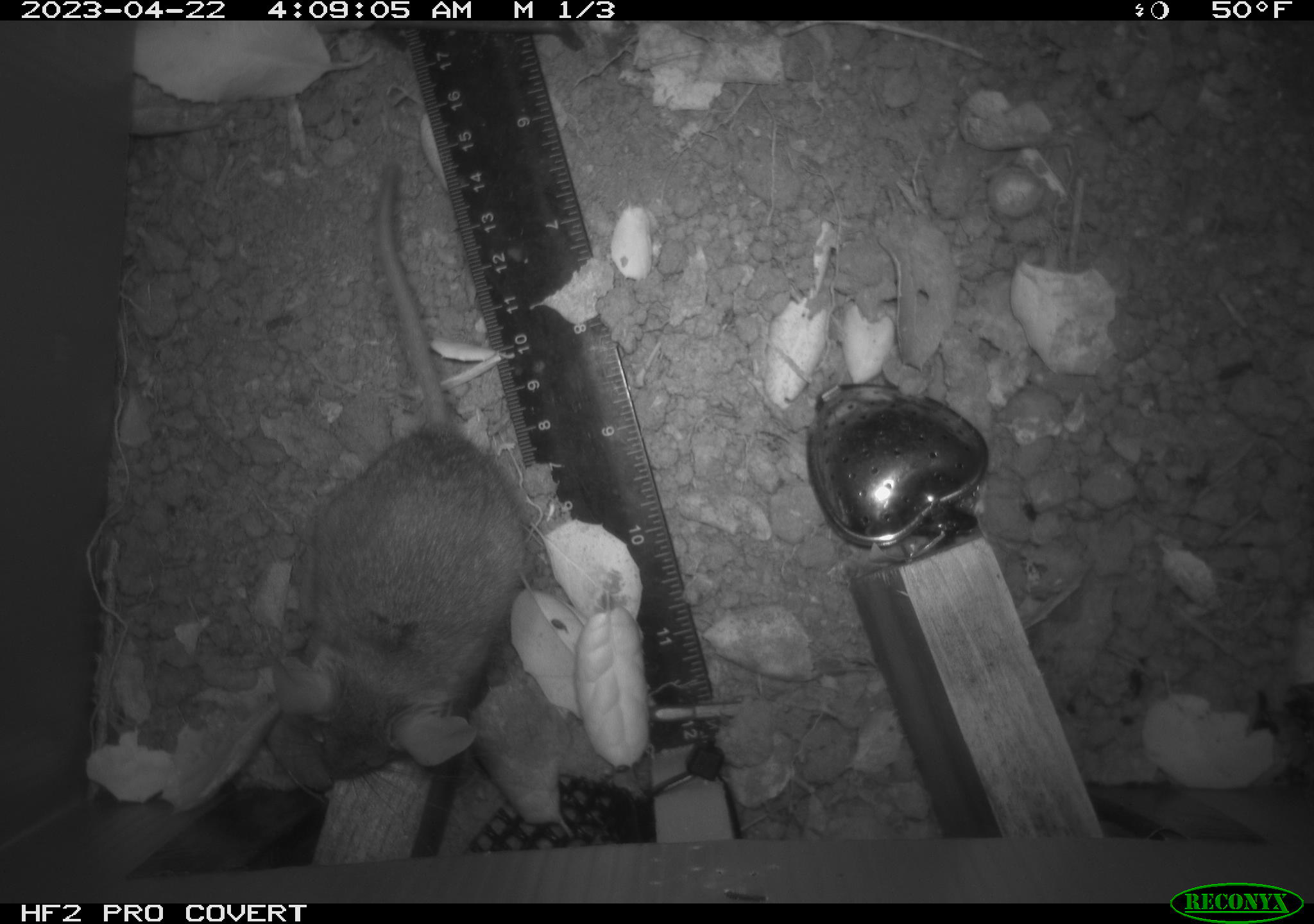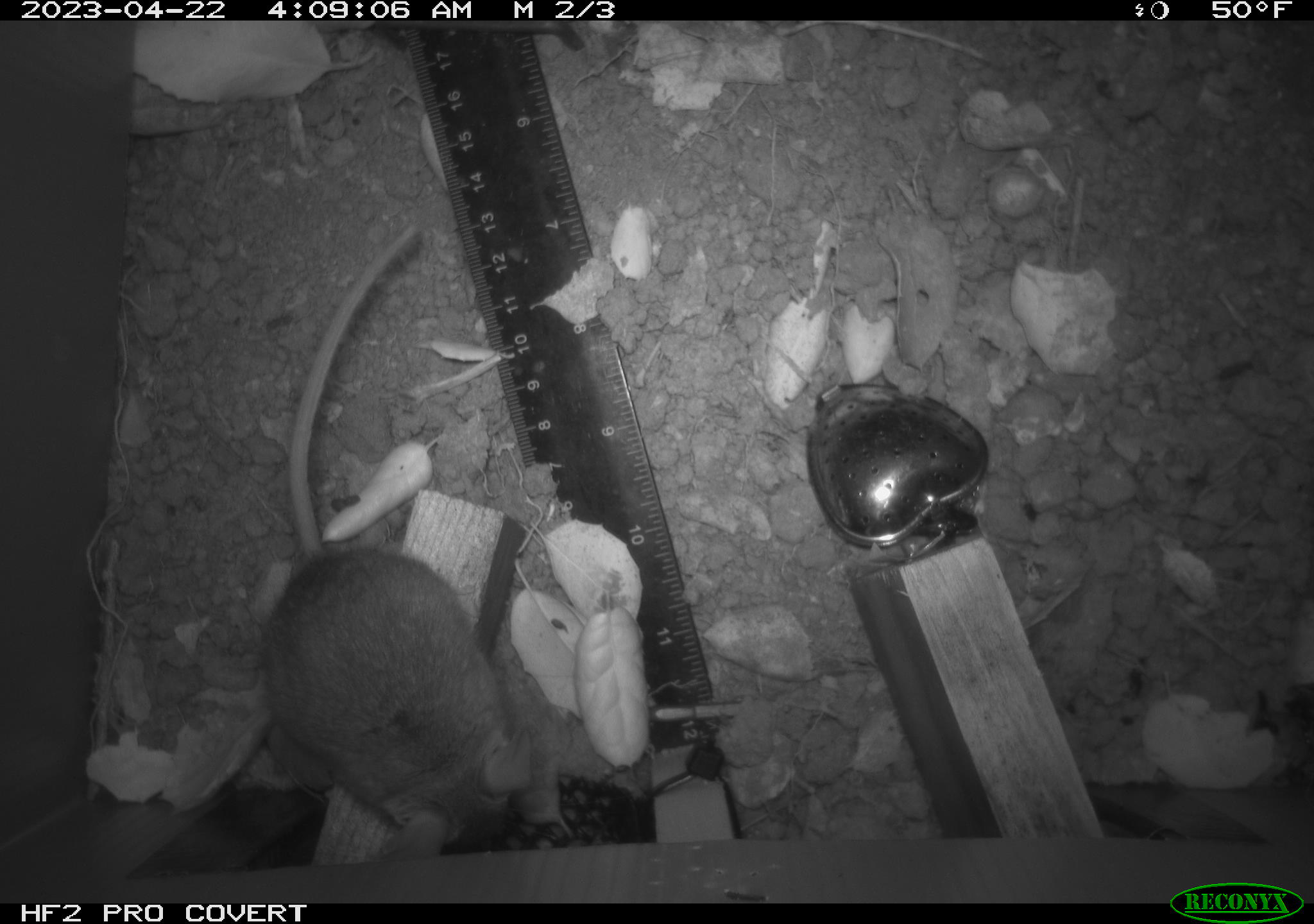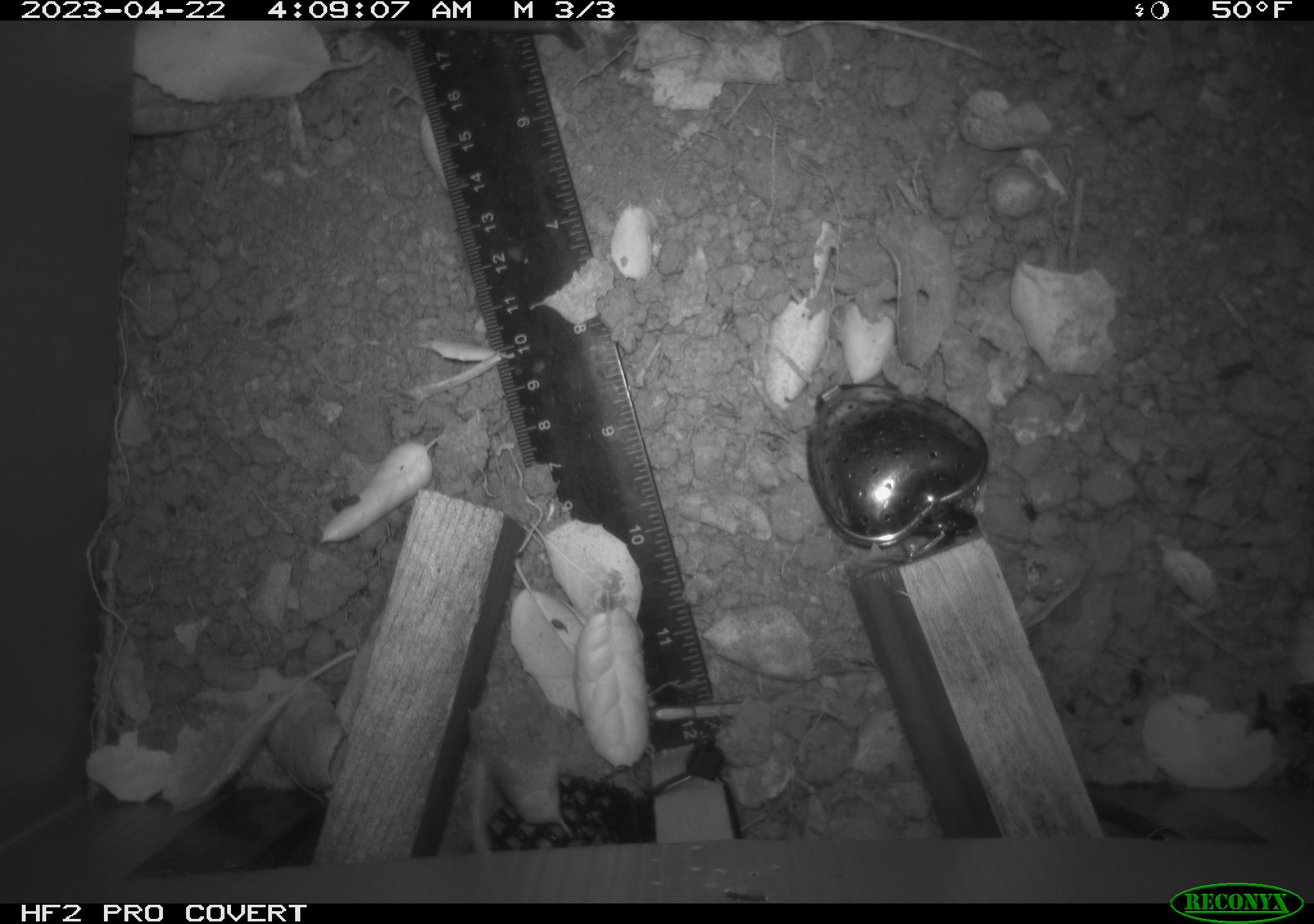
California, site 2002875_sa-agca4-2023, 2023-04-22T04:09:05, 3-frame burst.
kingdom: Animalia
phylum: Chordata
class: Mammalia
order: Rodentia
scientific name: Rodentia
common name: mouse species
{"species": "mouse species (Rodentia)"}